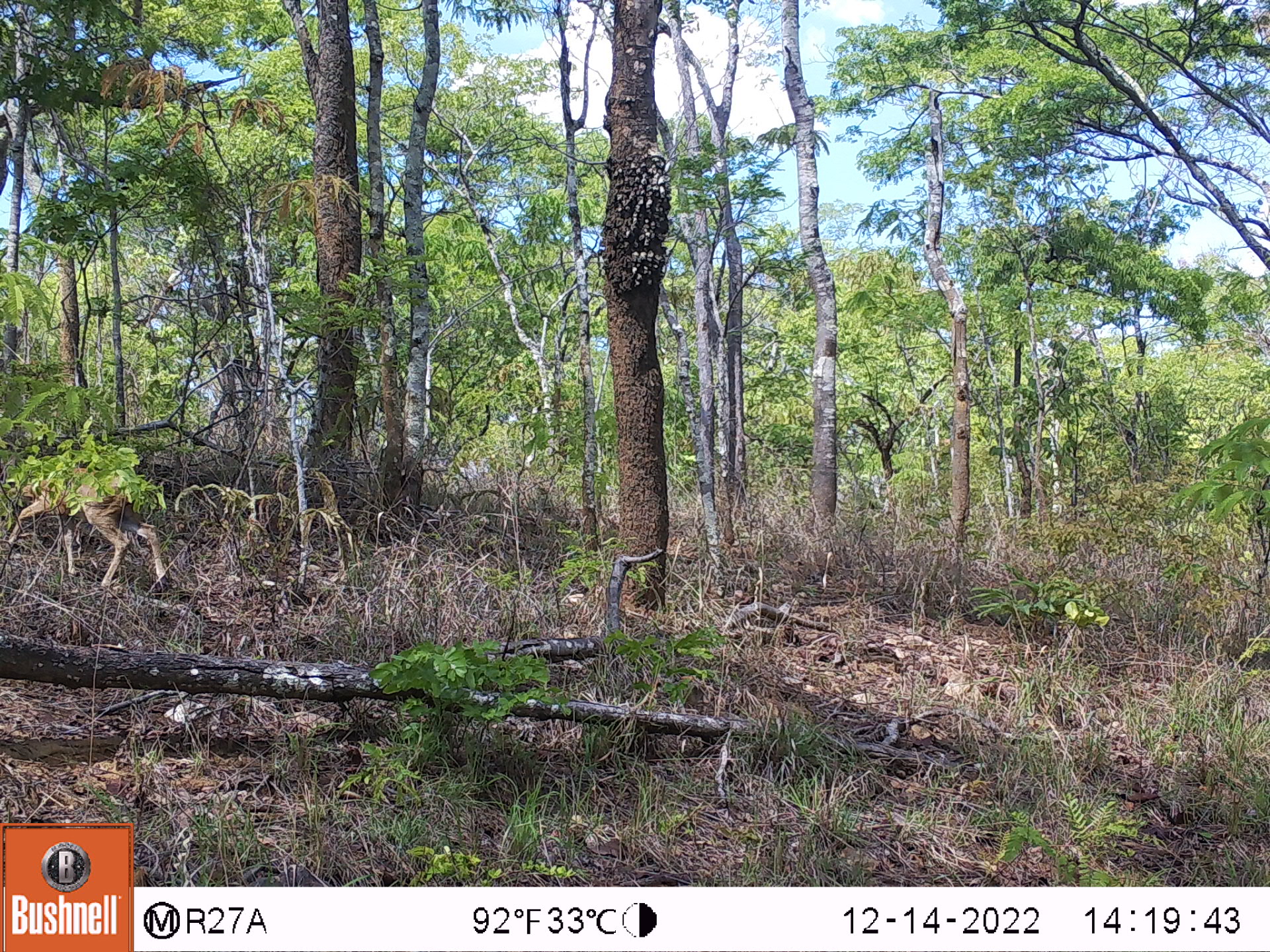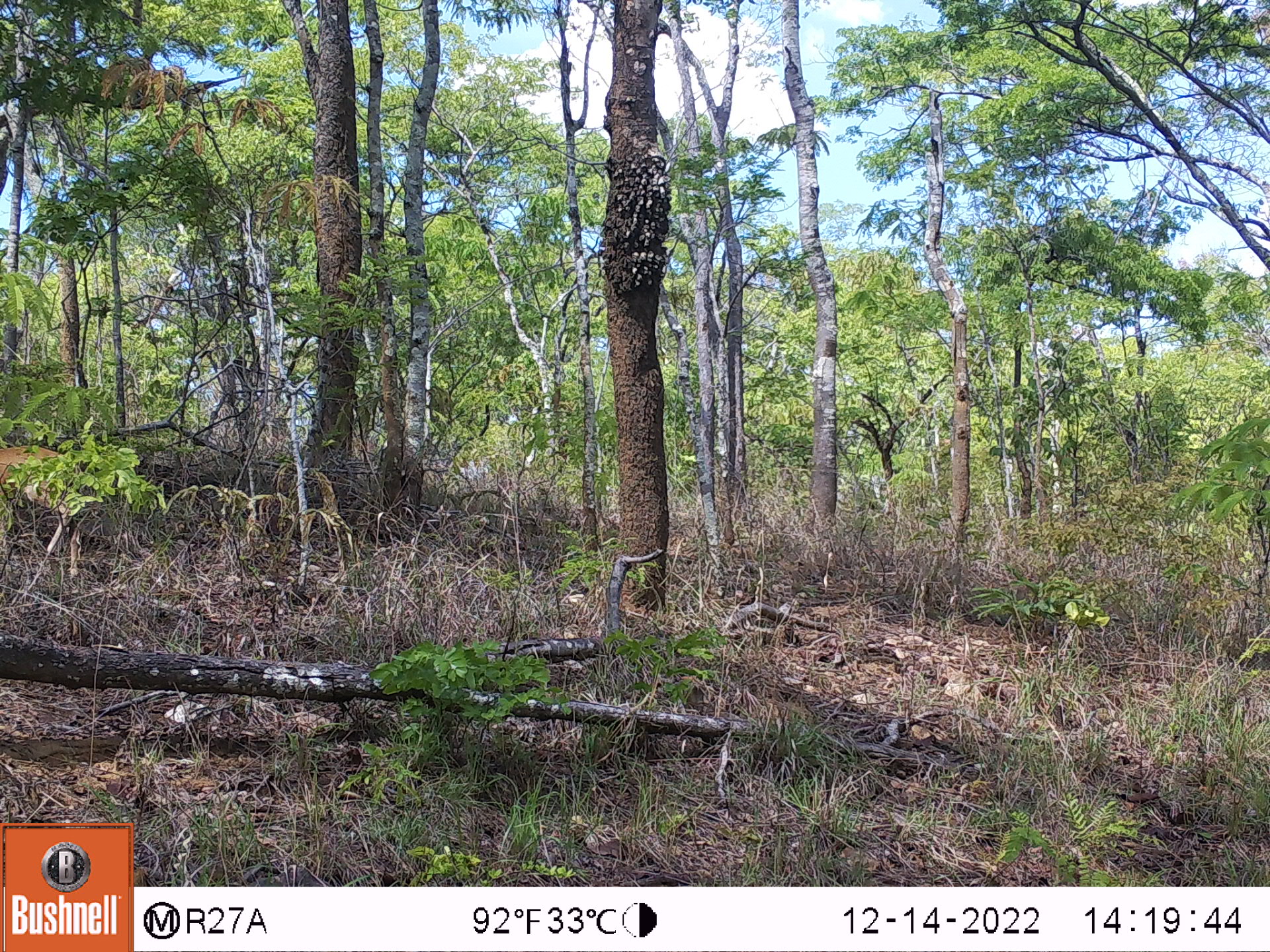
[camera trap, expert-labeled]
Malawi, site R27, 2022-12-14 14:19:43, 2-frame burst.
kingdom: Animalia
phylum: Chordata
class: Mammalia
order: Artiodactyla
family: Bovidae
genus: Sylvicapra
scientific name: Sylvicapra grimmia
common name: common duiker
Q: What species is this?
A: Common duiker (Sylvicapra grimmia).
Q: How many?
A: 1.